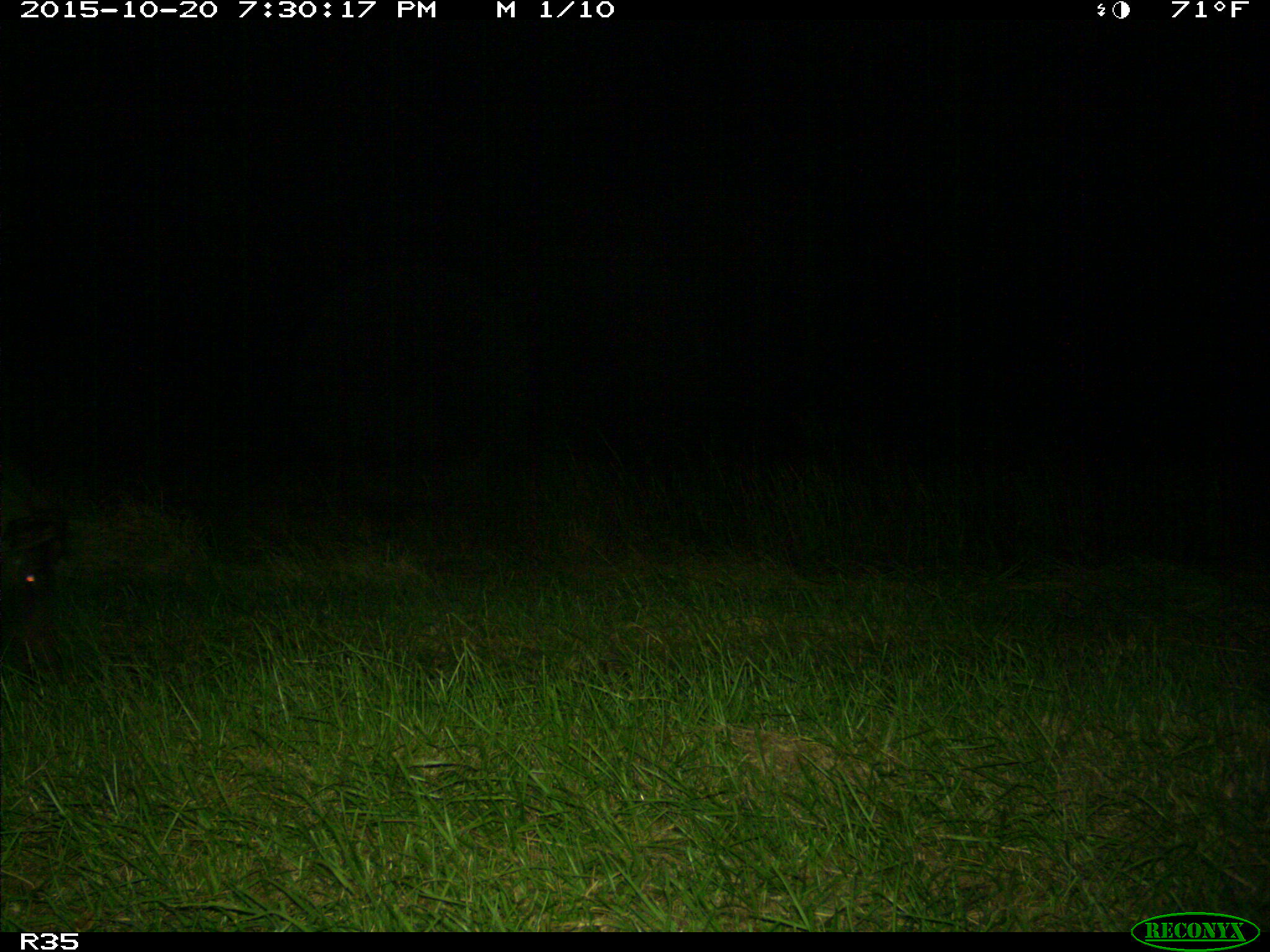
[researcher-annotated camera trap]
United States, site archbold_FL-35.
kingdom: Animalia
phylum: Chordata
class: Mammalia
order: Artiodactyla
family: Suidae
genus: Sus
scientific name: Sus scrofa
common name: wild boar